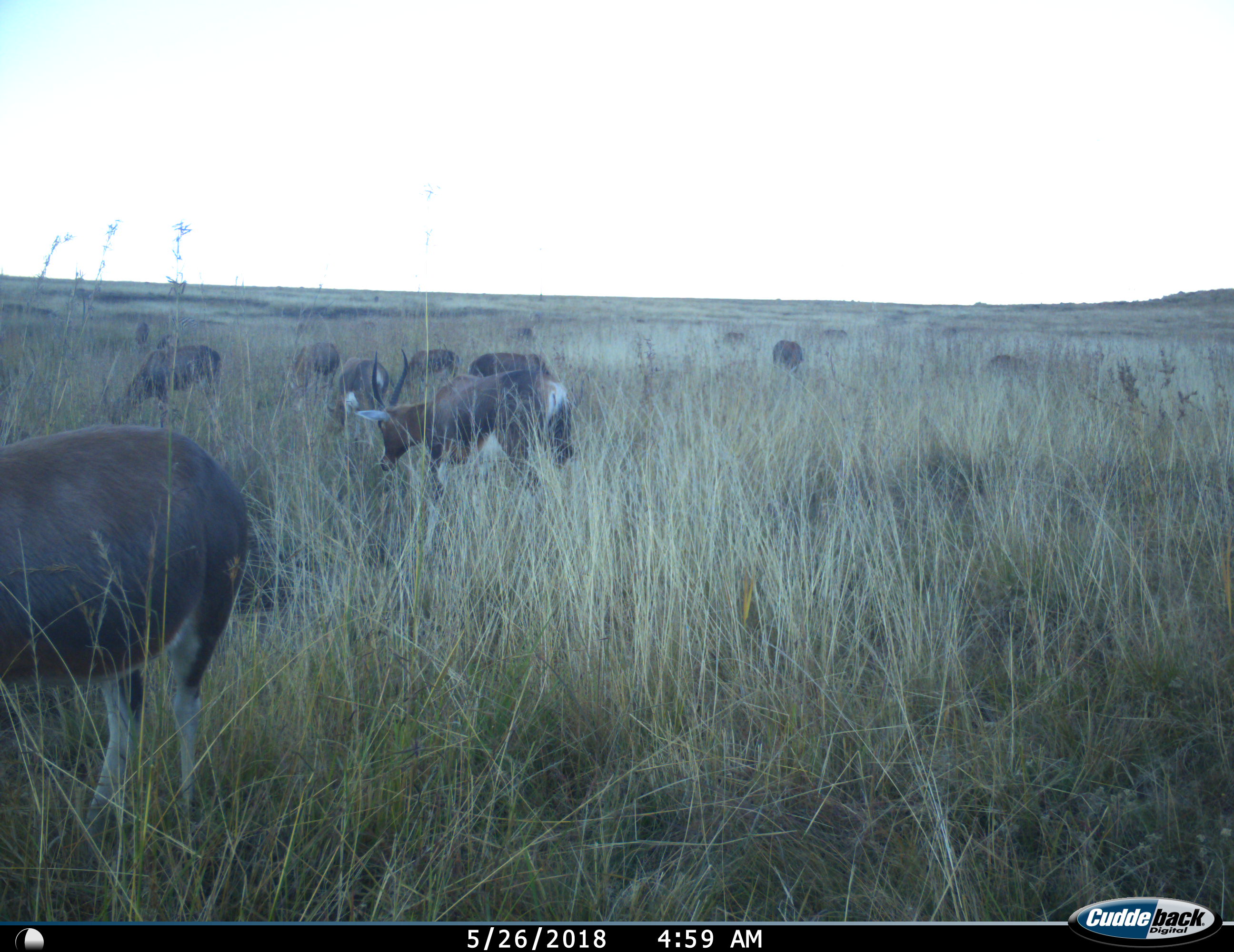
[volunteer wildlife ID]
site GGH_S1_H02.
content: unidentified animal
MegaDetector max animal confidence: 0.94